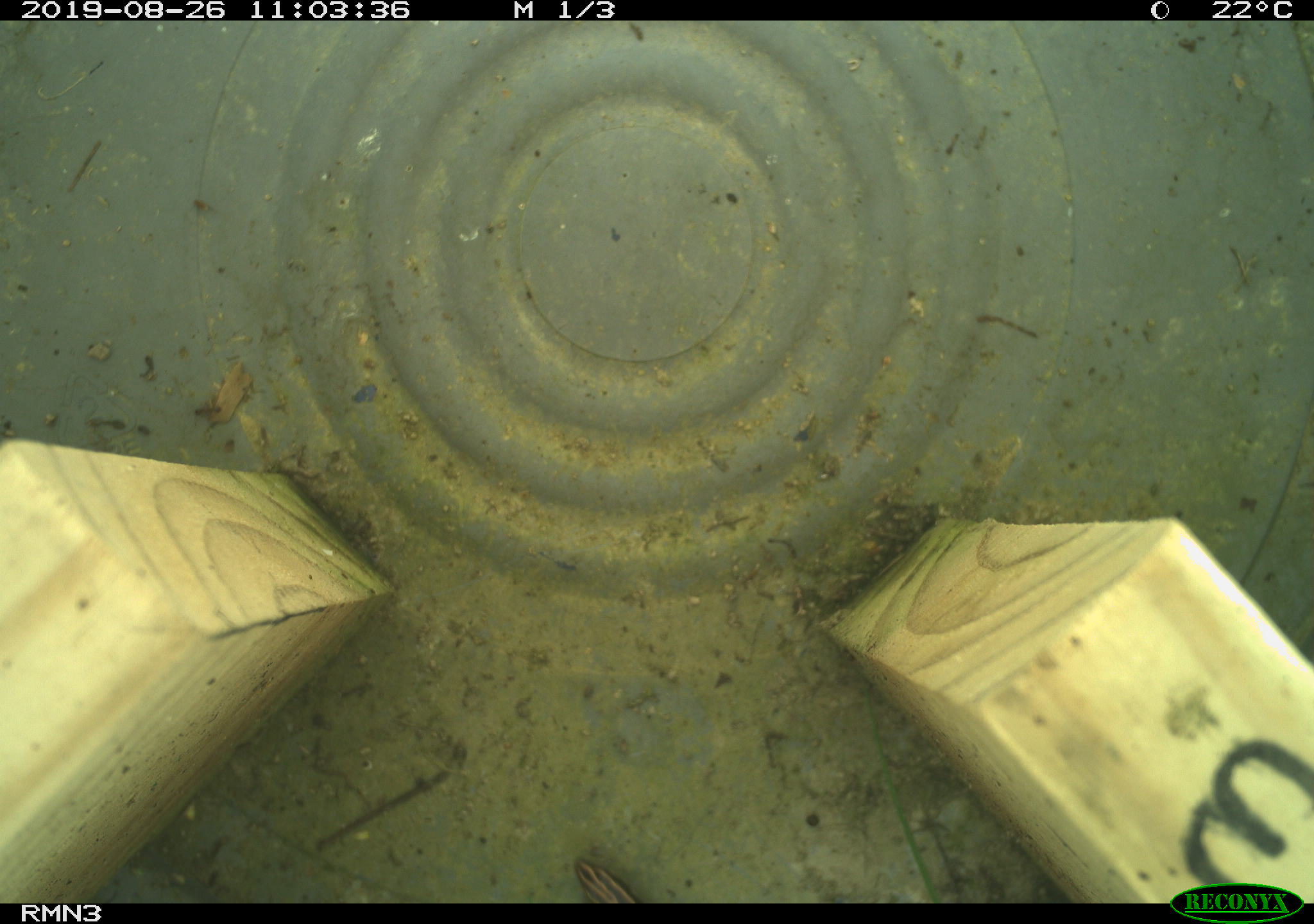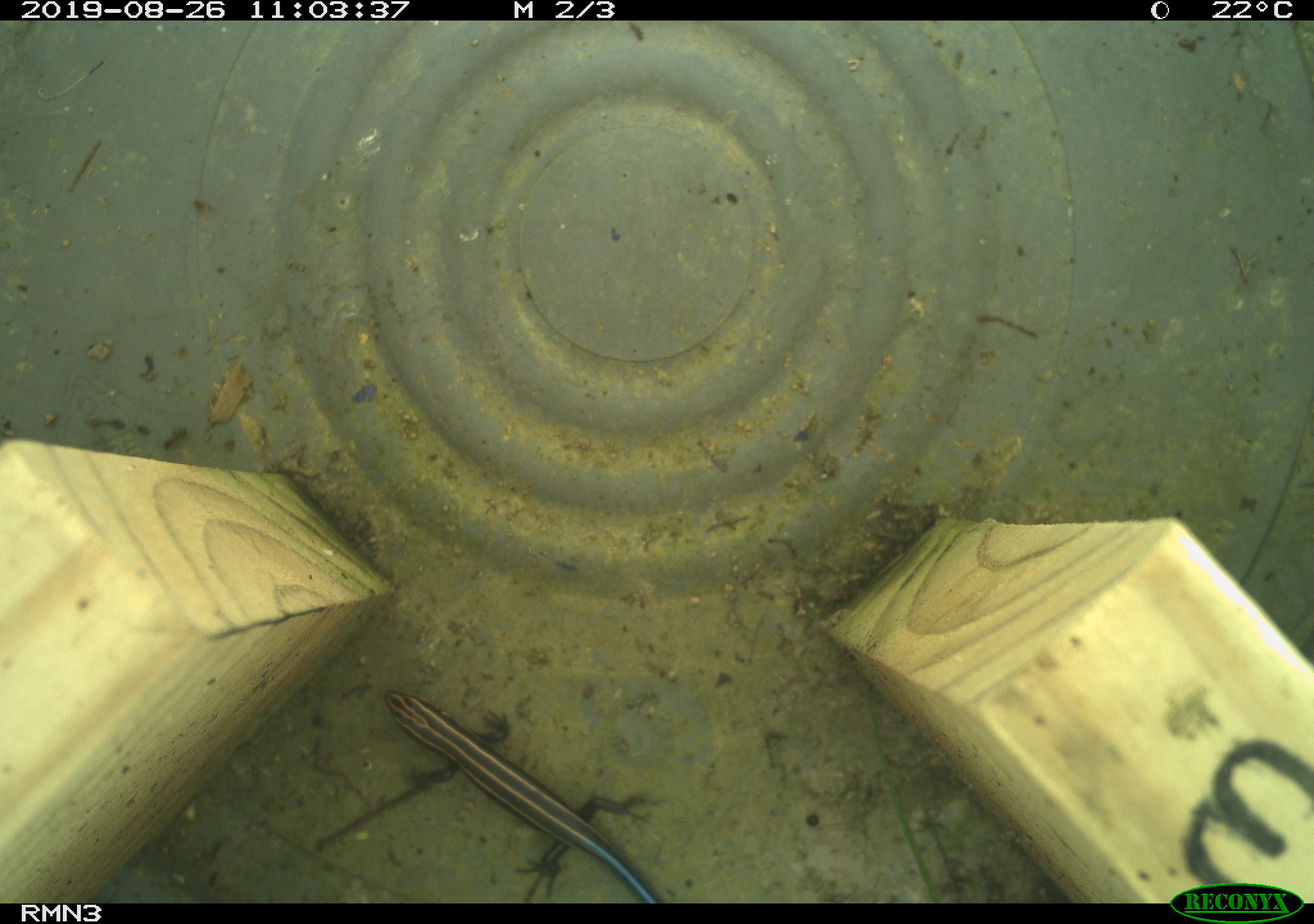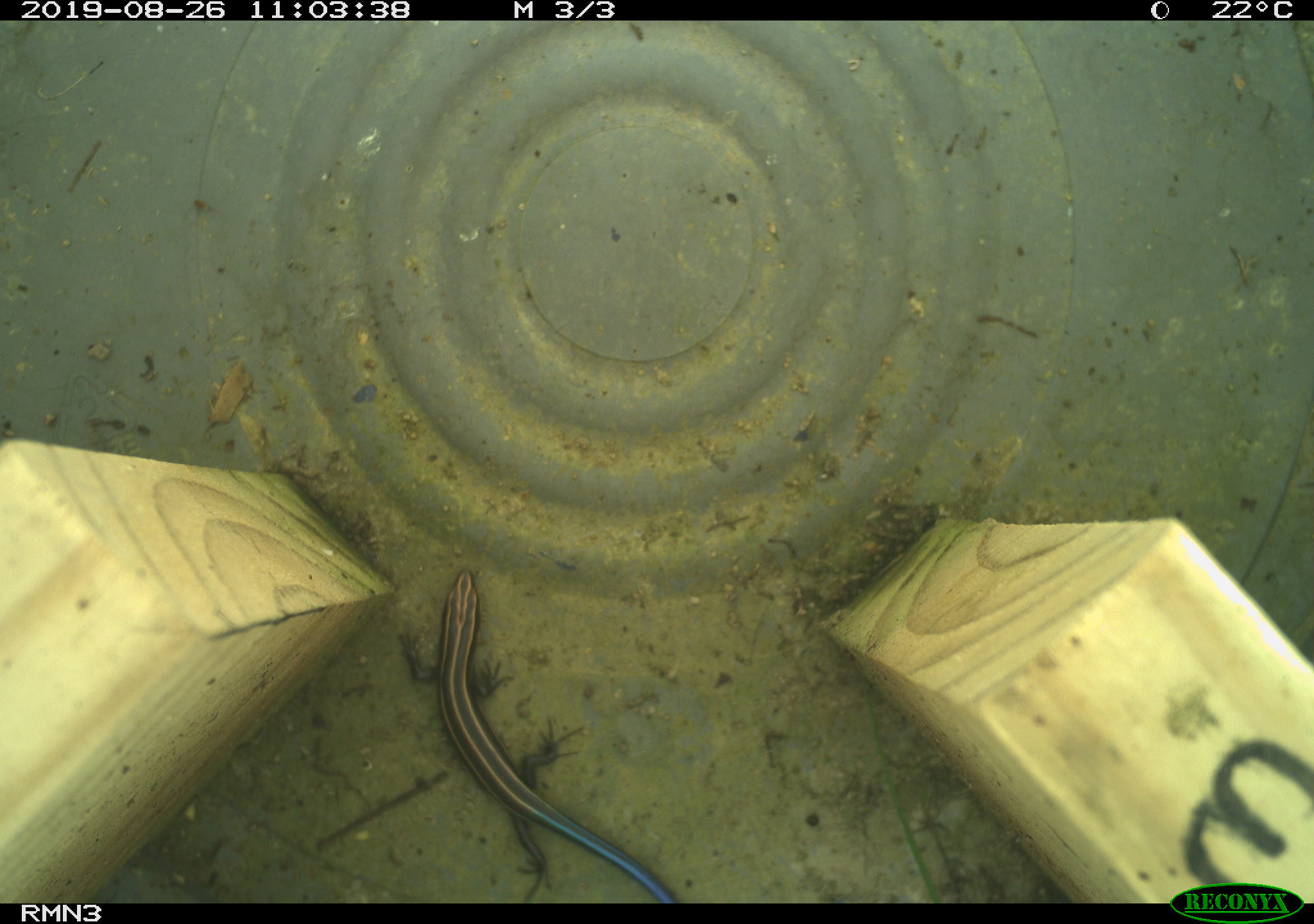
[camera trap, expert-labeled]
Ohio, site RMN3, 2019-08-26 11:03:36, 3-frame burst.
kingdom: Animalia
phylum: Chordata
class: Reptilia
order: Squamata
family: Scincidae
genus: Plestiodon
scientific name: Plestiodon fasciatus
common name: common five-lined skink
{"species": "common five-lined skink (Plestiodon fasciatus)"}